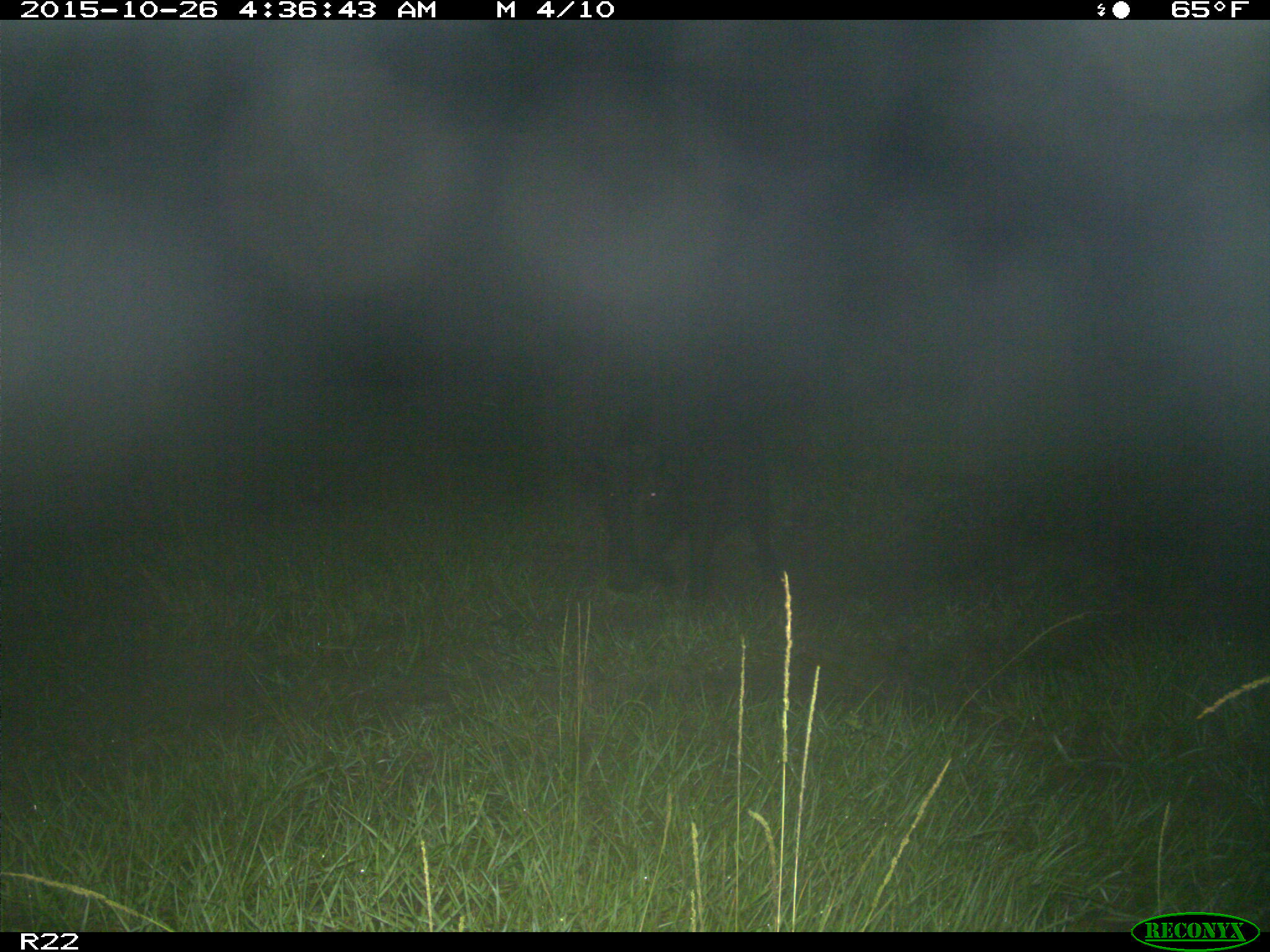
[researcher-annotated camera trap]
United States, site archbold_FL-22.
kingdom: Animalia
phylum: Chordata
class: Mammalia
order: Artiodactyla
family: Suidae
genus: Sus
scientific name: Sus scrofa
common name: wild boar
Sus scrofa (wild boar).